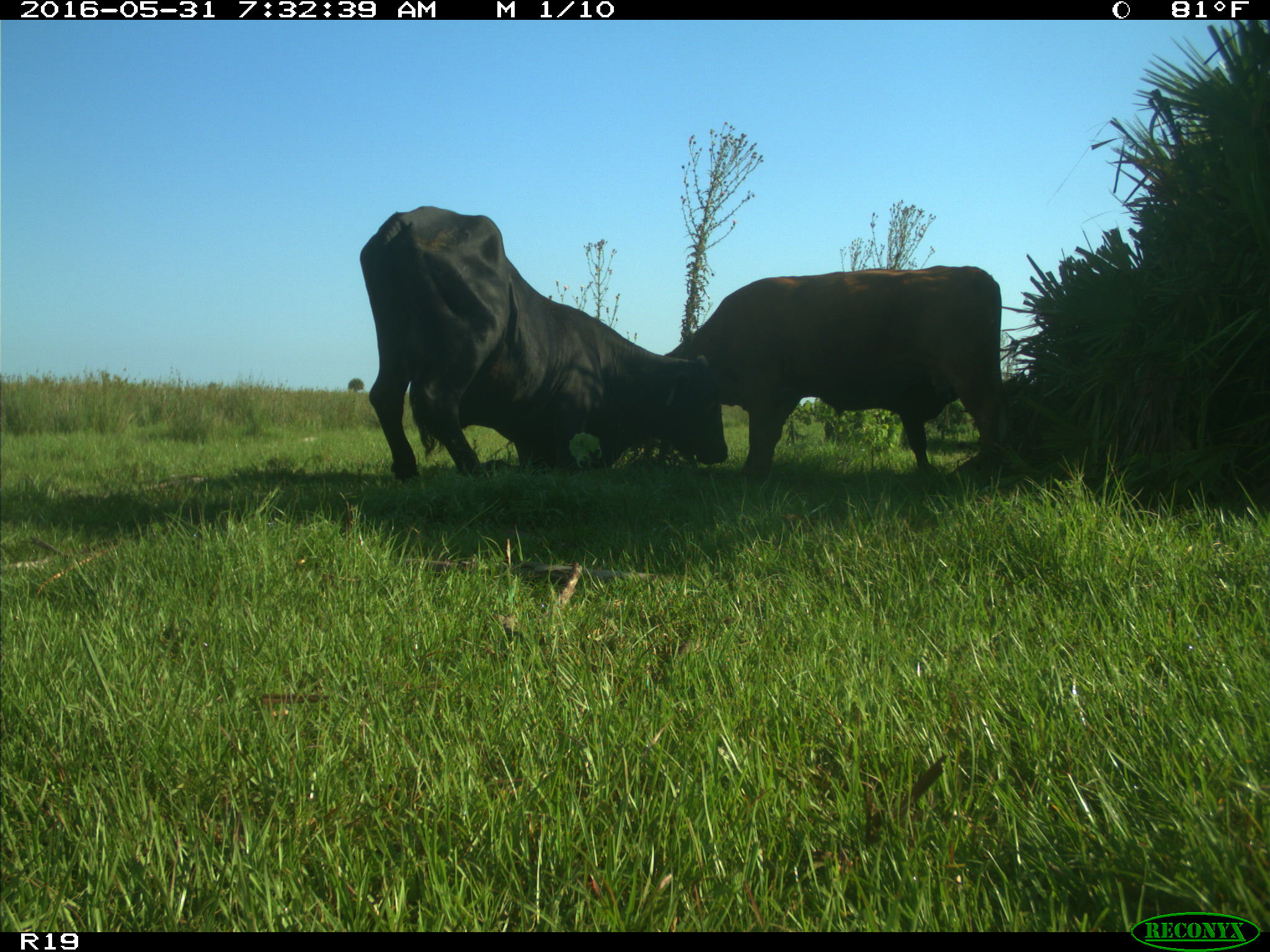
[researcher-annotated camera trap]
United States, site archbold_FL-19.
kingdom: Animalia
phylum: Chordata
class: Mammalia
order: Artiodactyla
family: Bovidae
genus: Bos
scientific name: Bos taurus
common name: domestic cow